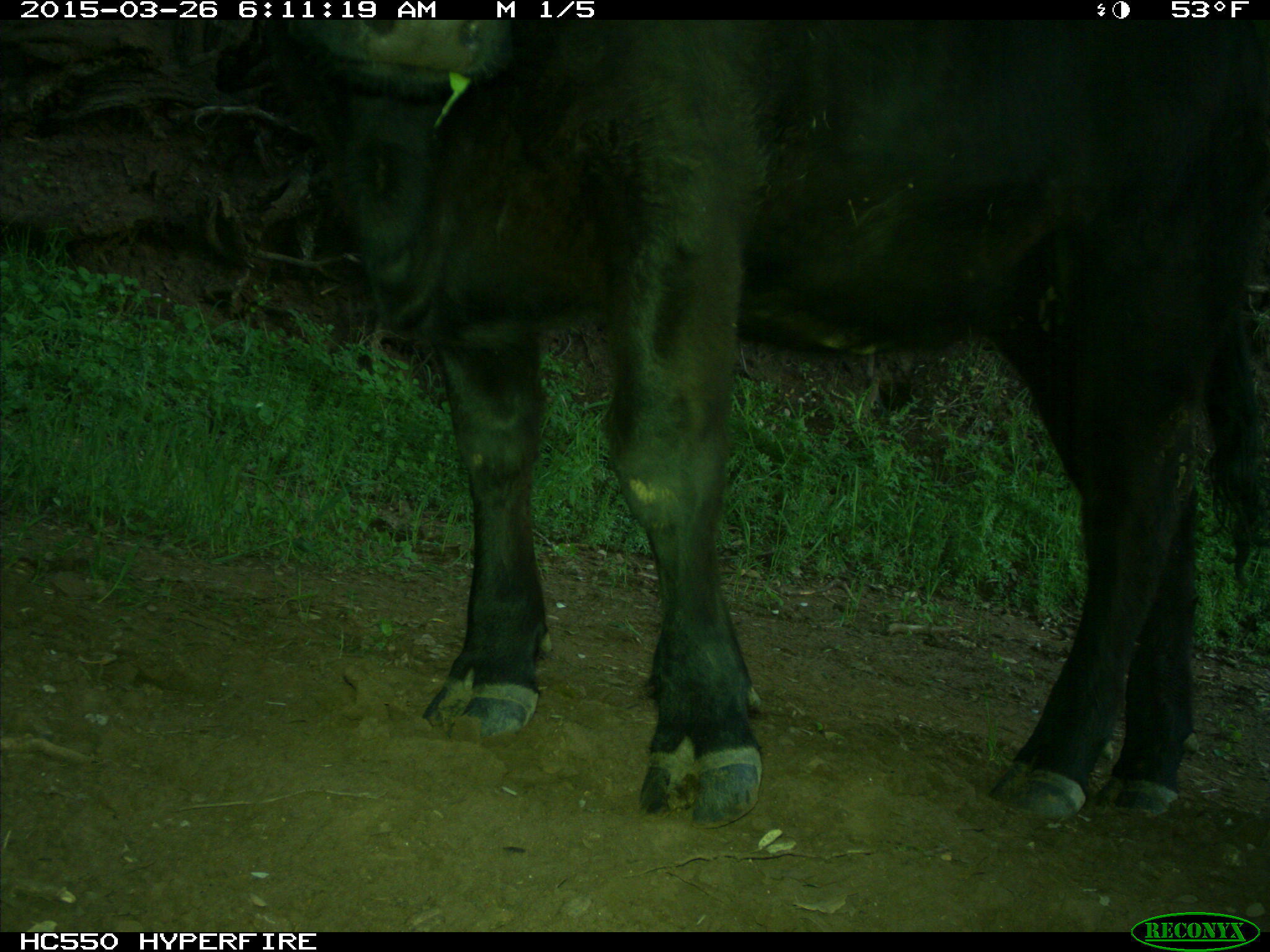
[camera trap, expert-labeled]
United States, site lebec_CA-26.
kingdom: Animalia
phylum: Chordata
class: Mammalia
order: Artiodactyla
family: Bovidae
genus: Bos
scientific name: Bos taurus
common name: domestic cow